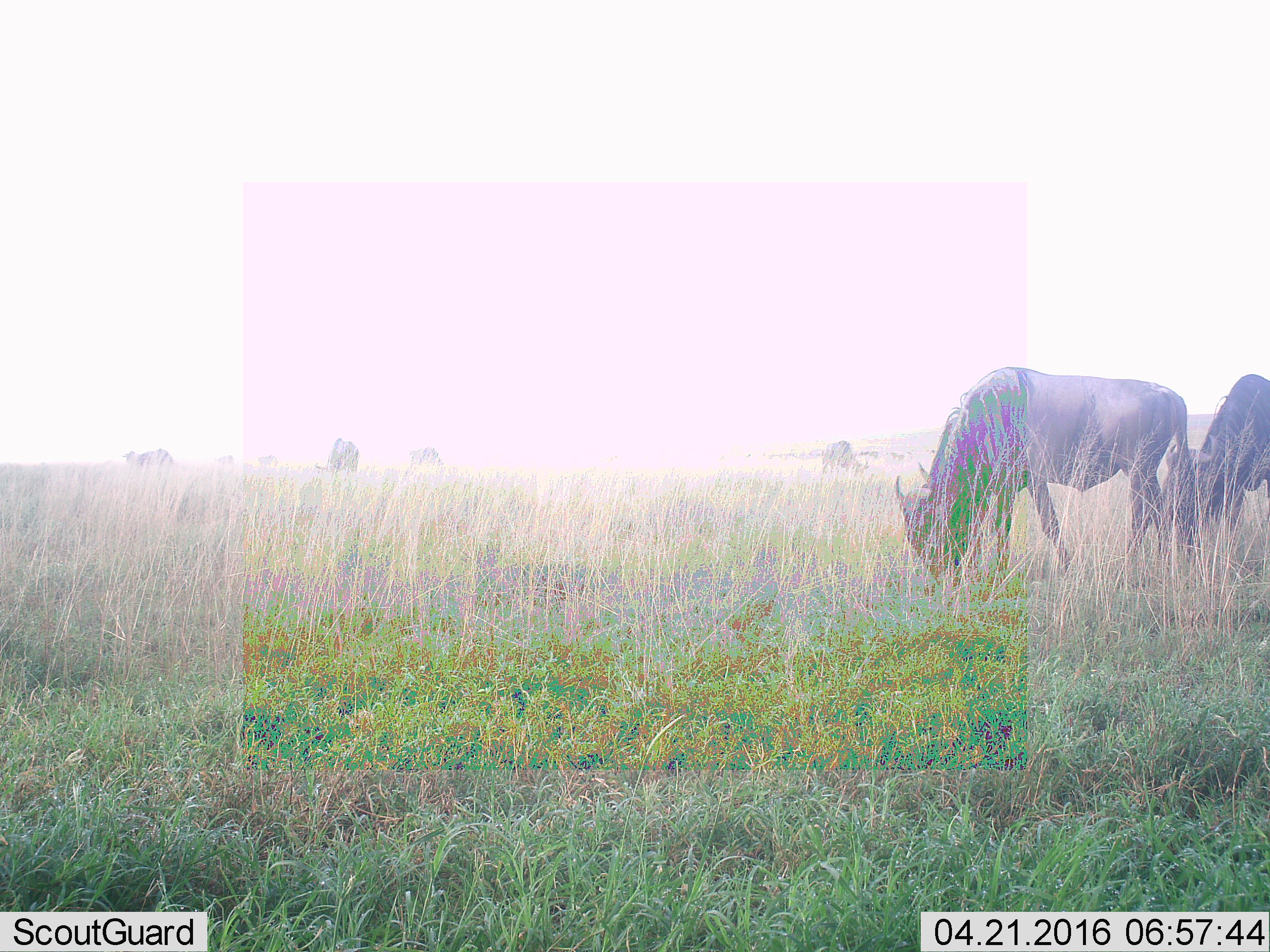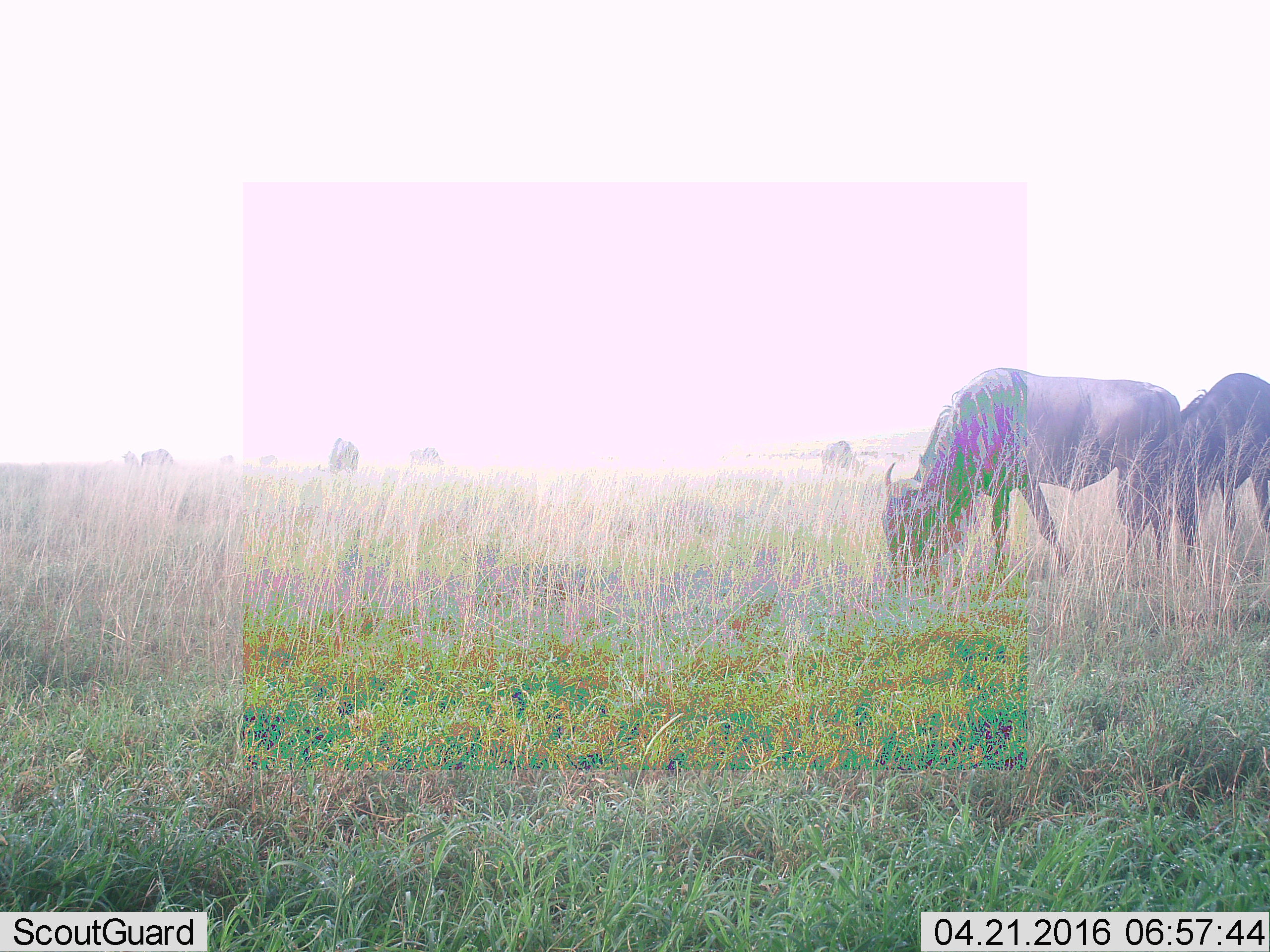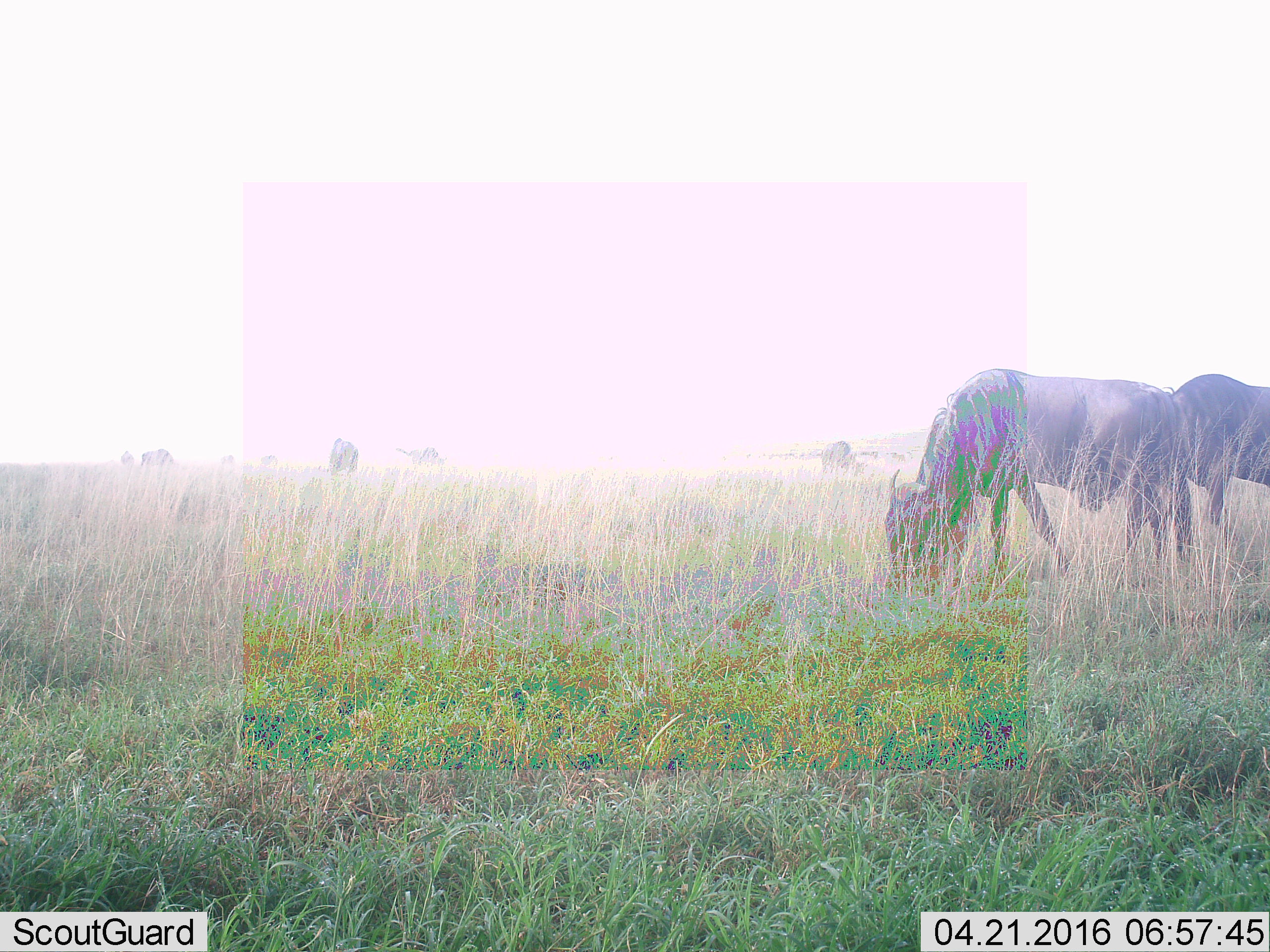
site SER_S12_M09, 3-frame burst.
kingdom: Animalia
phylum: Chordata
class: Mammalia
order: Artiodactyla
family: Bovidae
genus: Connochaetes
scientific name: Connochaetes taurinus taurinus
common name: blue wildebeest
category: wildebeestblue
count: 9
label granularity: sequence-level